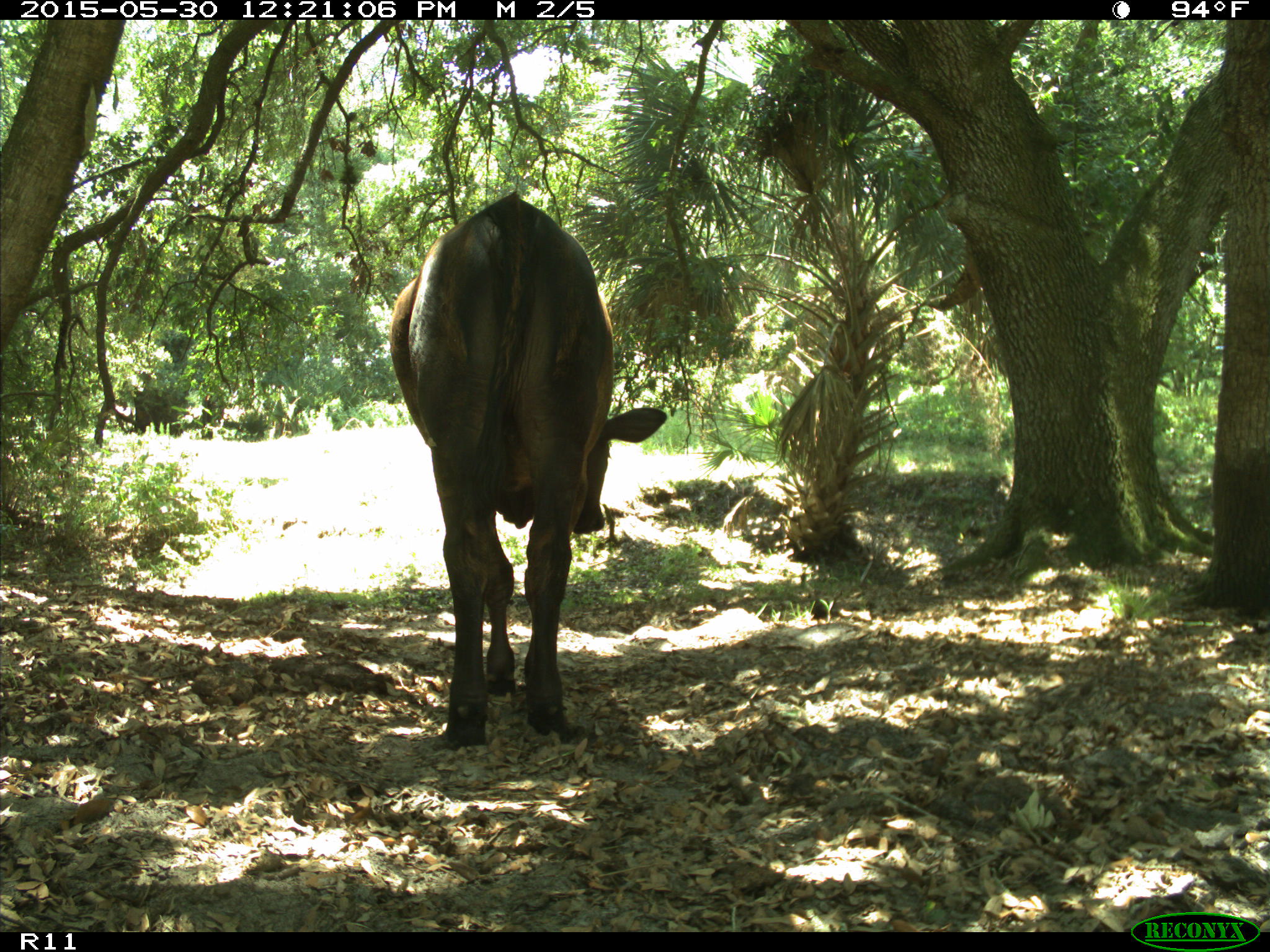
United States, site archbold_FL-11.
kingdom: Animalia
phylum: Chordata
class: Mammalia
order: Artiodactyla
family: Bovidae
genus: Bos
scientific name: Bos taurus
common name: domestic cow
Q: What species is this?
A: Bos taurus (domestic cow).